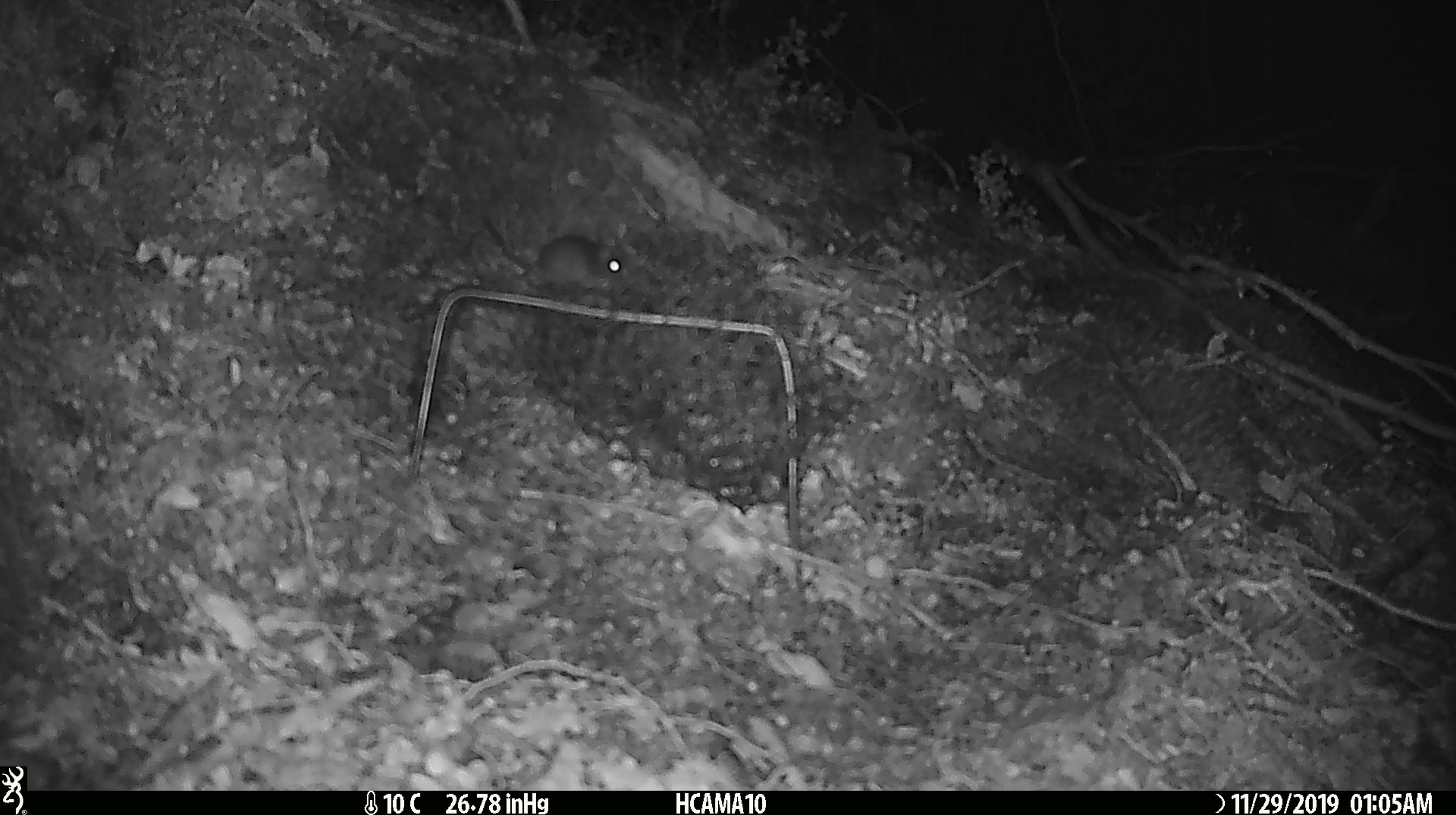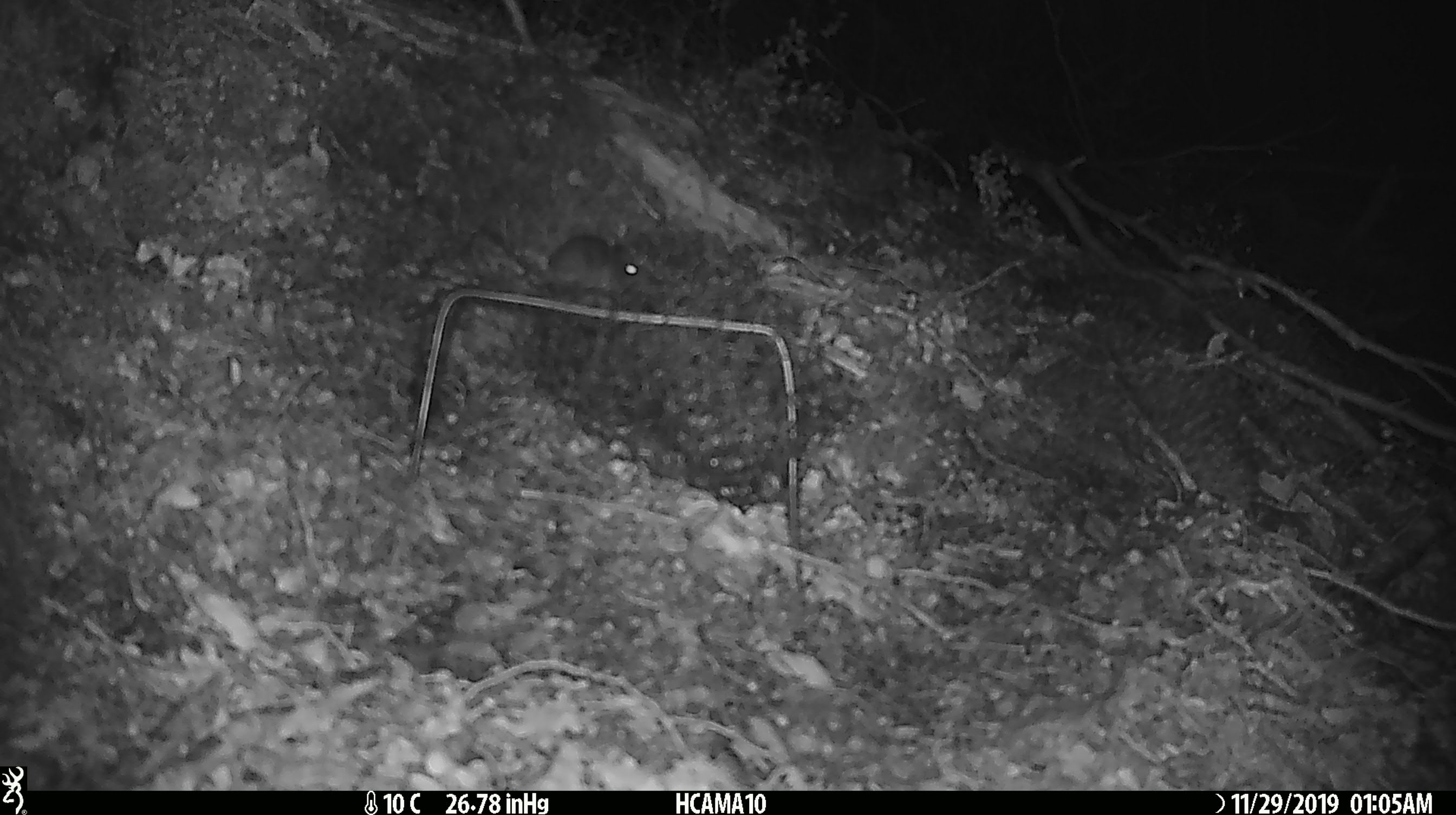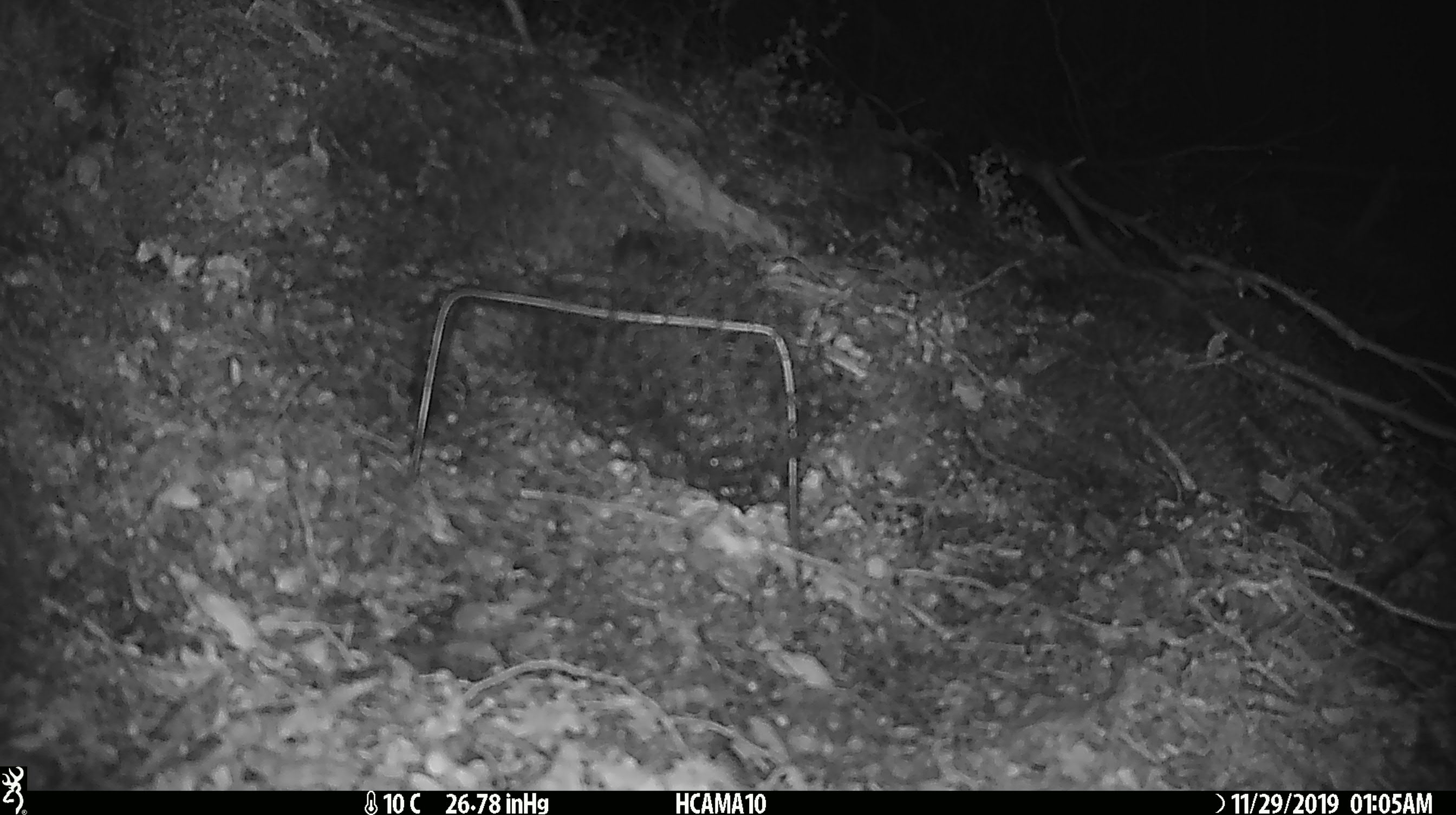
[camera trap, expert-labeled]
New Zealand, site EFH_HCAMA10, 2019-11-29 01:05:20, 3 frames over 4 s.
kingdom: Animalia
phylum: Chordata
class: Mammalia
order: Rodentia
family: Muridae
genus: Mus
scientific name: Mus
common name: mouse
Mouse (Mus).